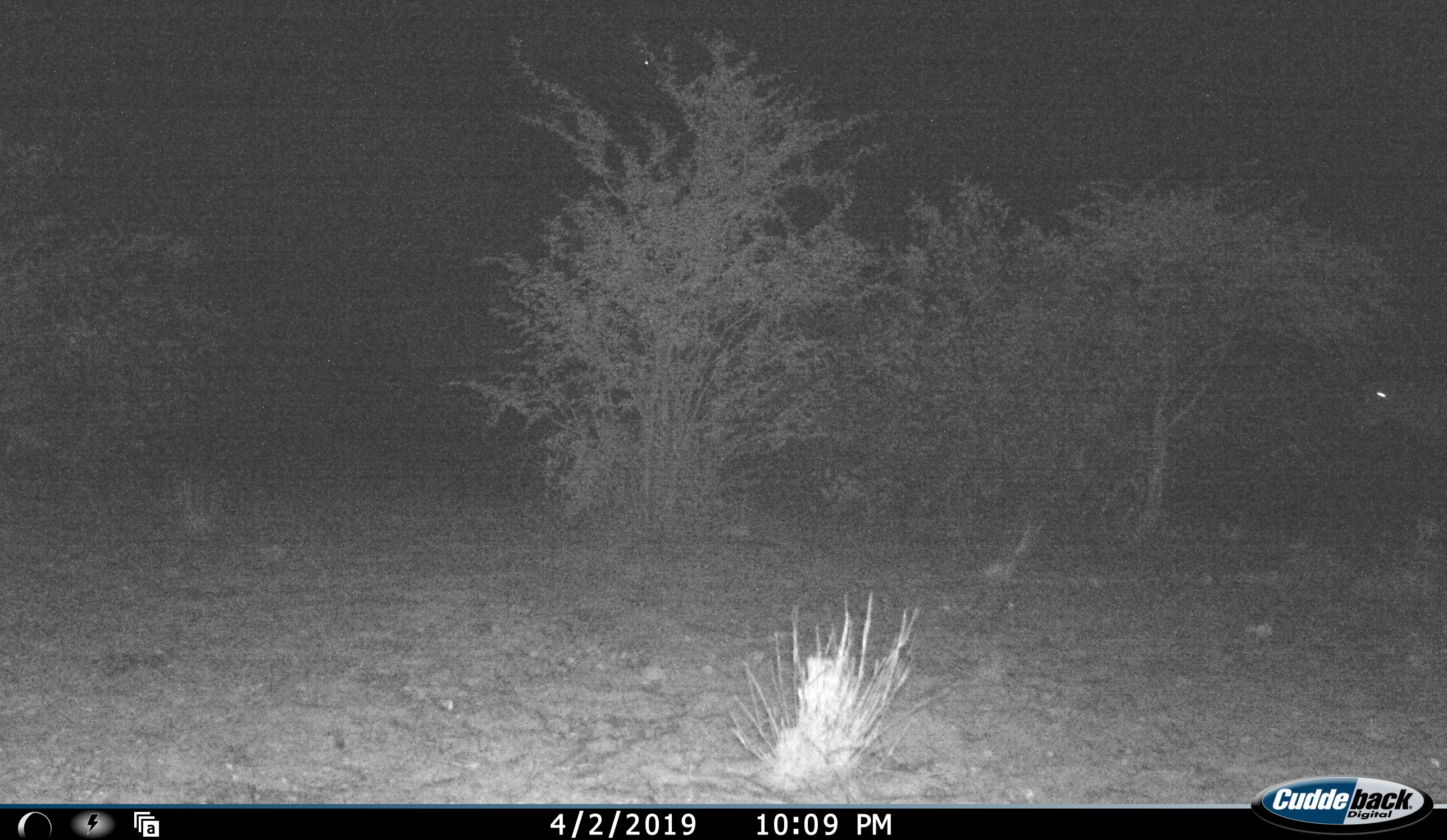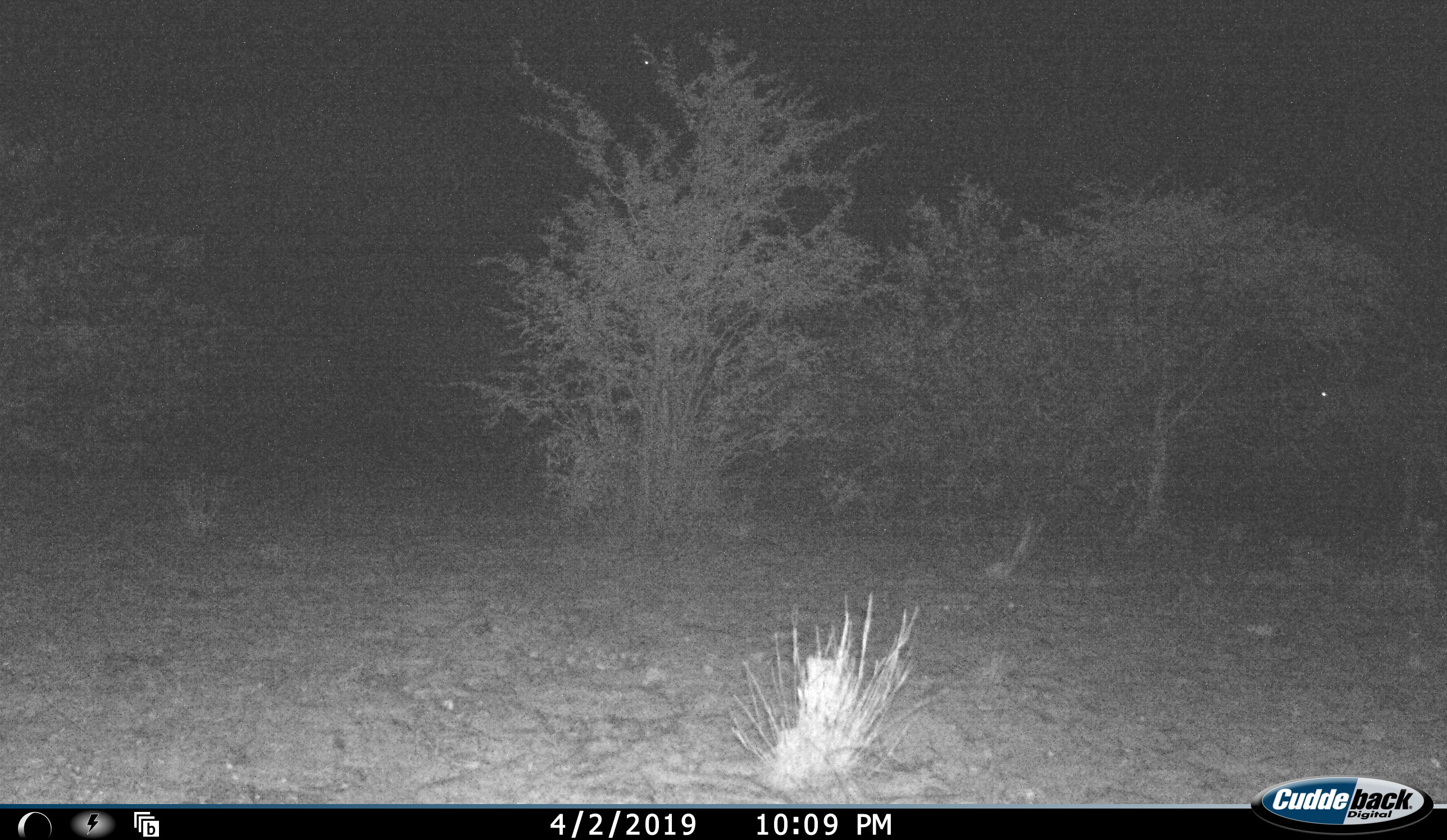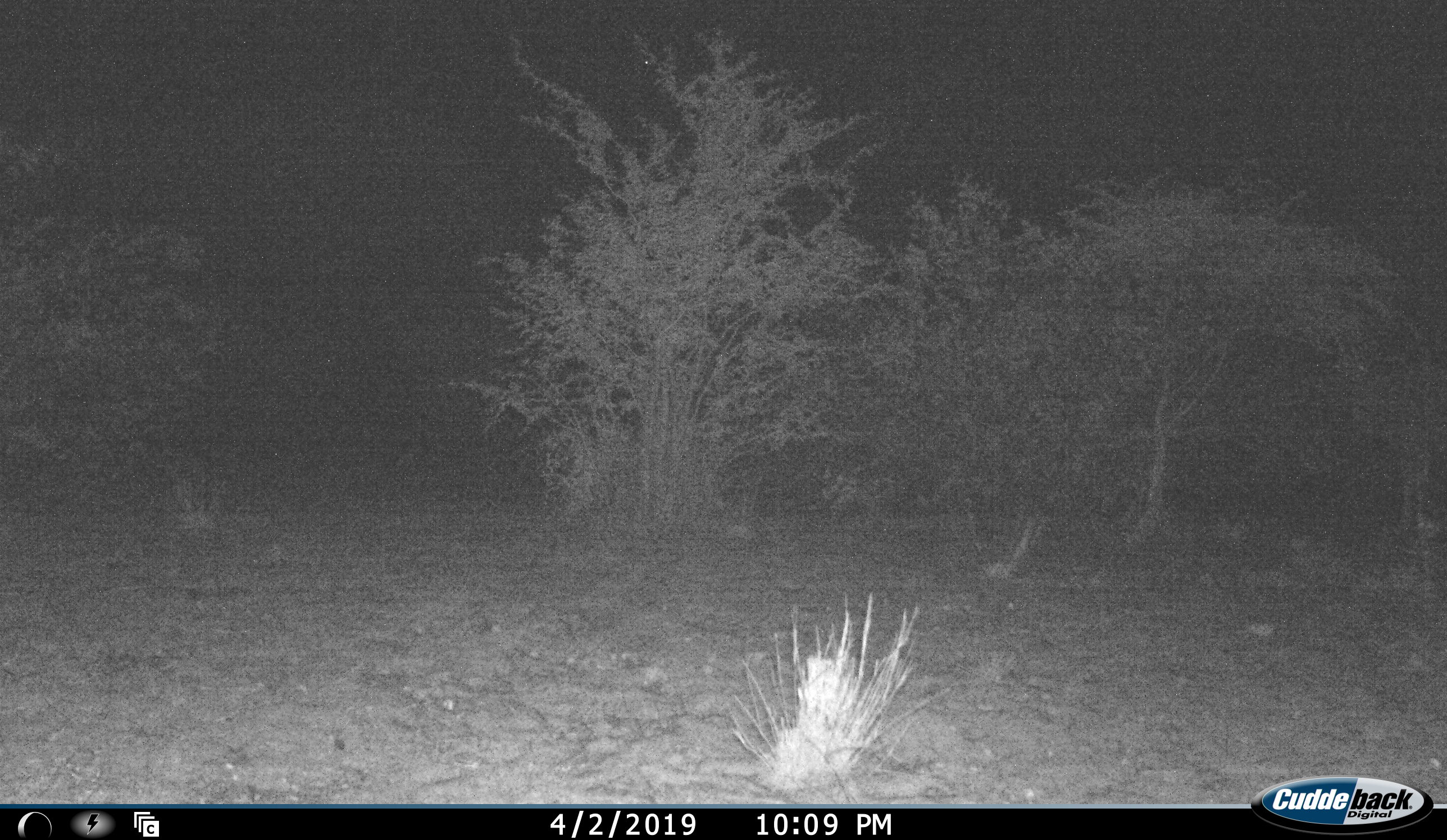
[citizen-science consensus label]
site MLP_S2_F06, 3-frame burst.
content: unidentified animal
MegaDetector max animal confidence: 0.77